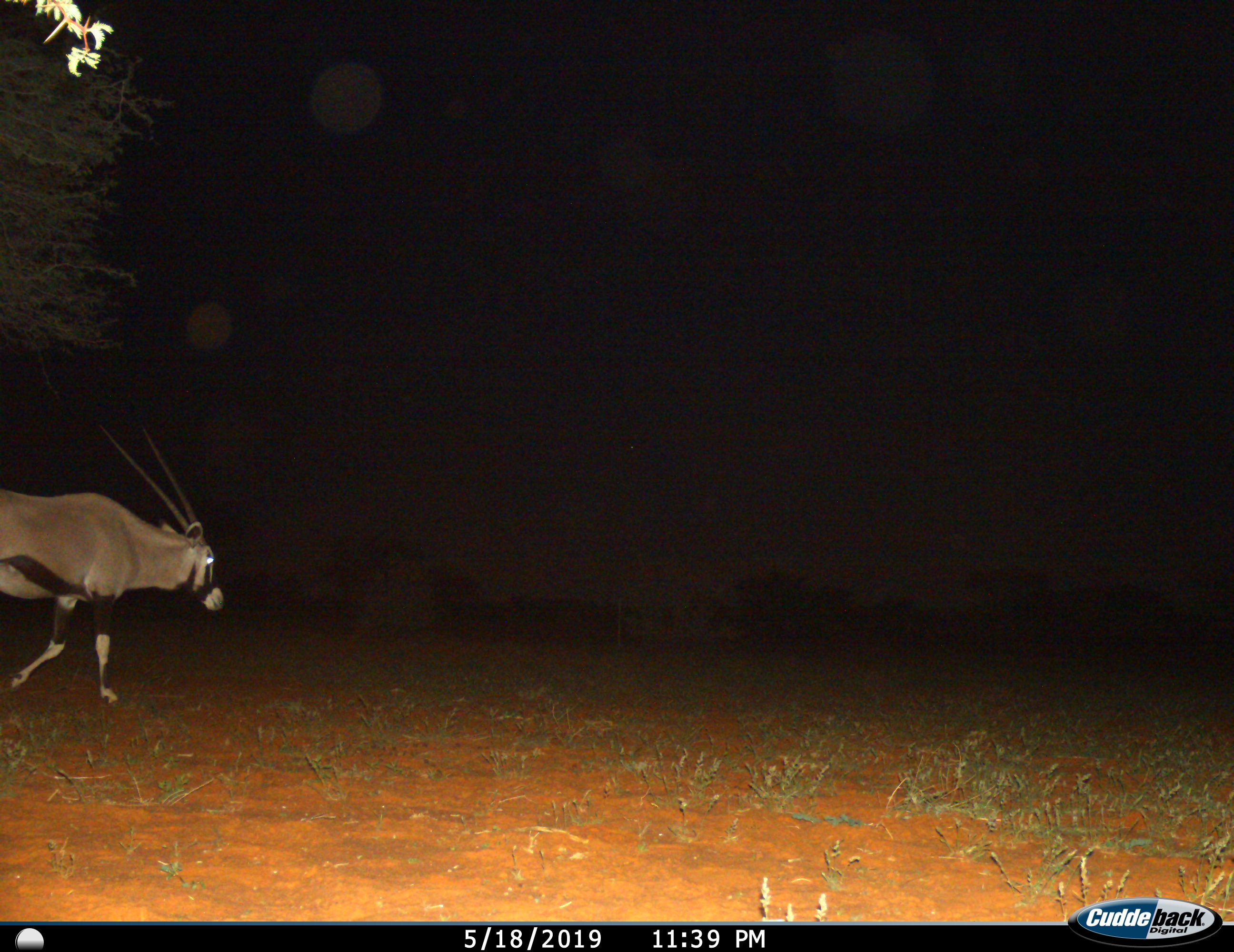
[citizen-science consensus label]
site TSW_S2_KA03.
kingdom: Animalia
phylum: Chordata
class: Mammalia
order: Artiodactyla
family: Bovidae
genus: Oryx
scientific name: Oryx gazella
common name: gemsbok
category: oryx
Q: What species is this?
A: Oryx (gemsbok) (Oryx gazella).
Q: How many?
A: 1.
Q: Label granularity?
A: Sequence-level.